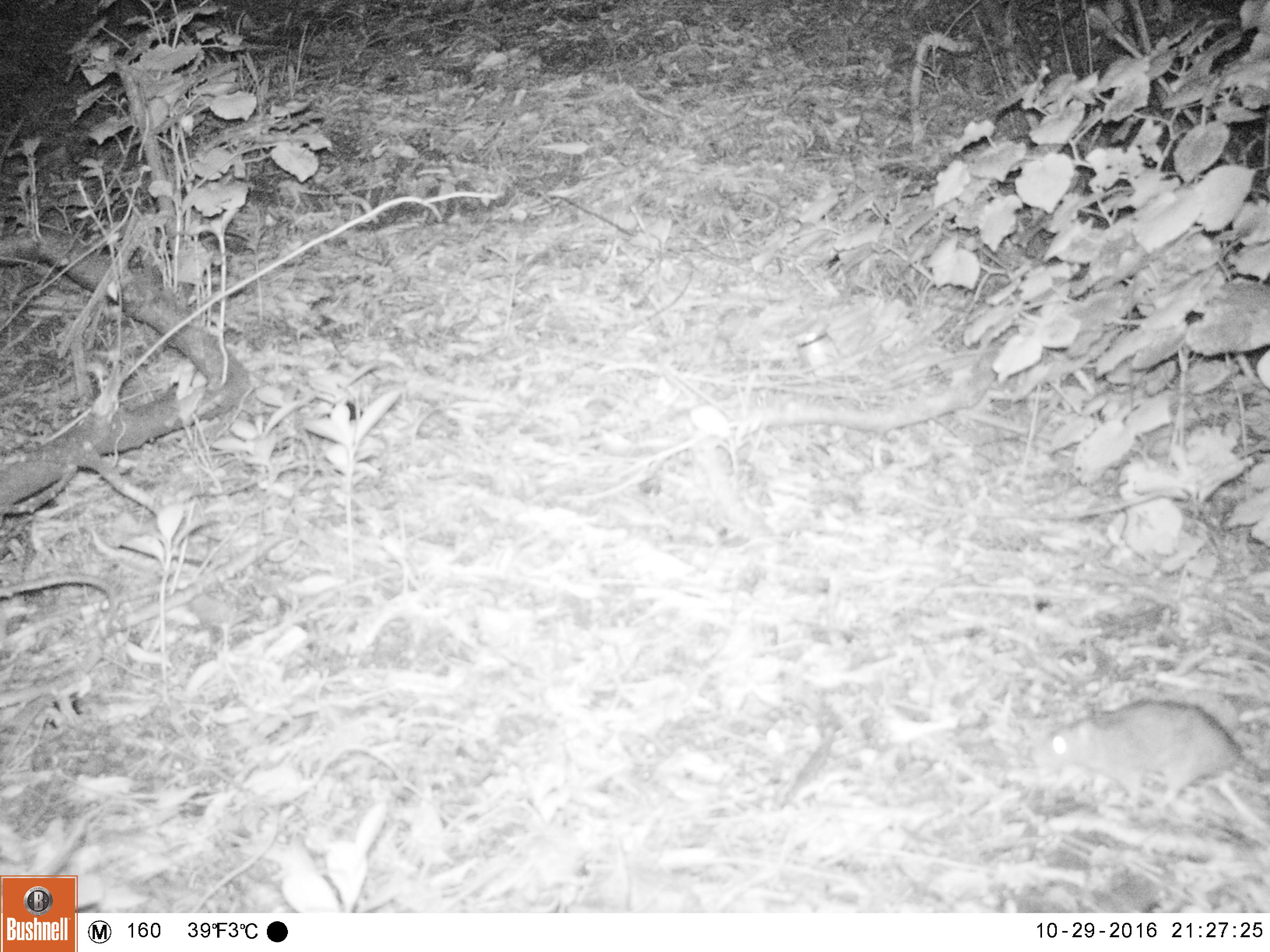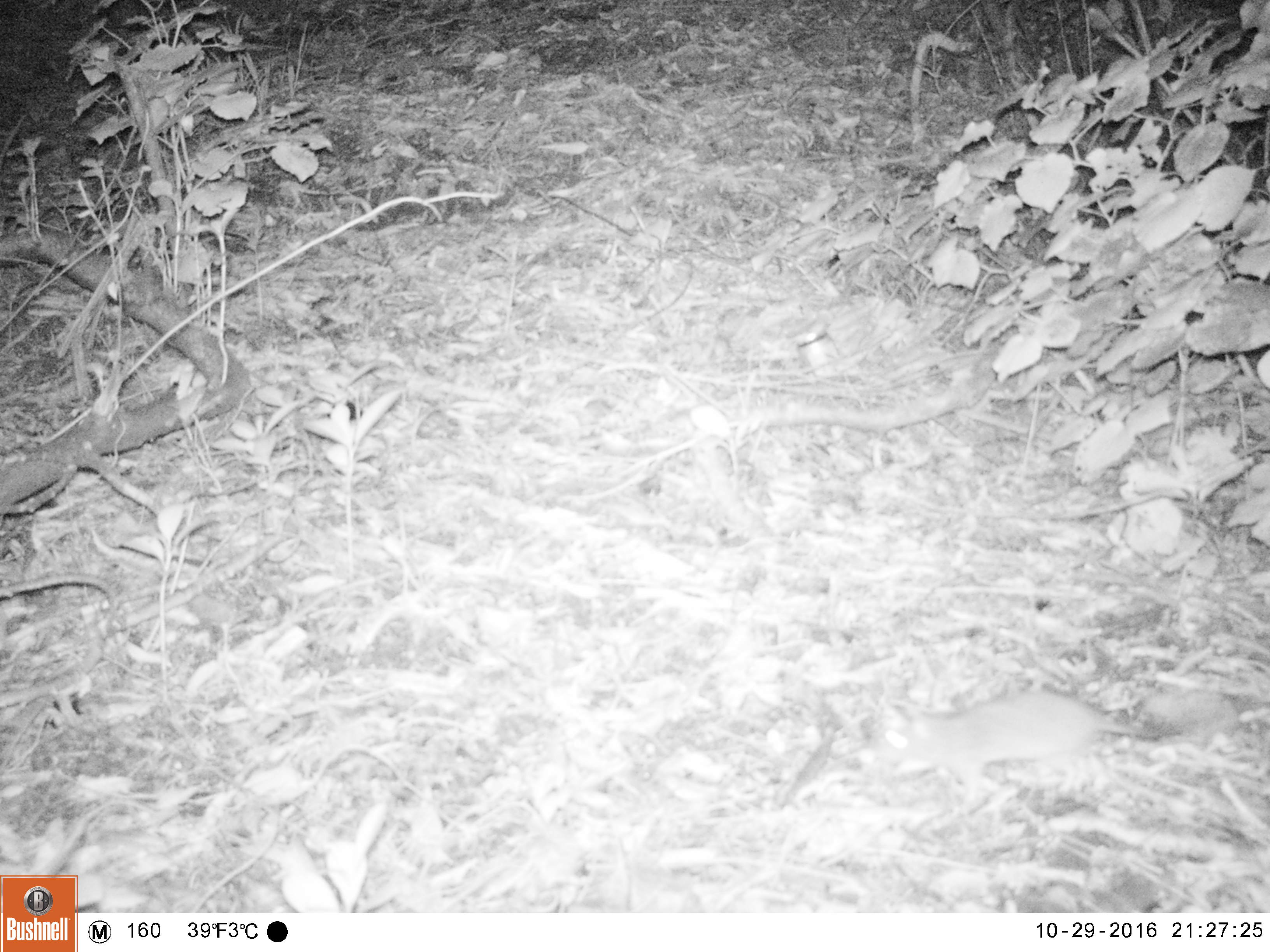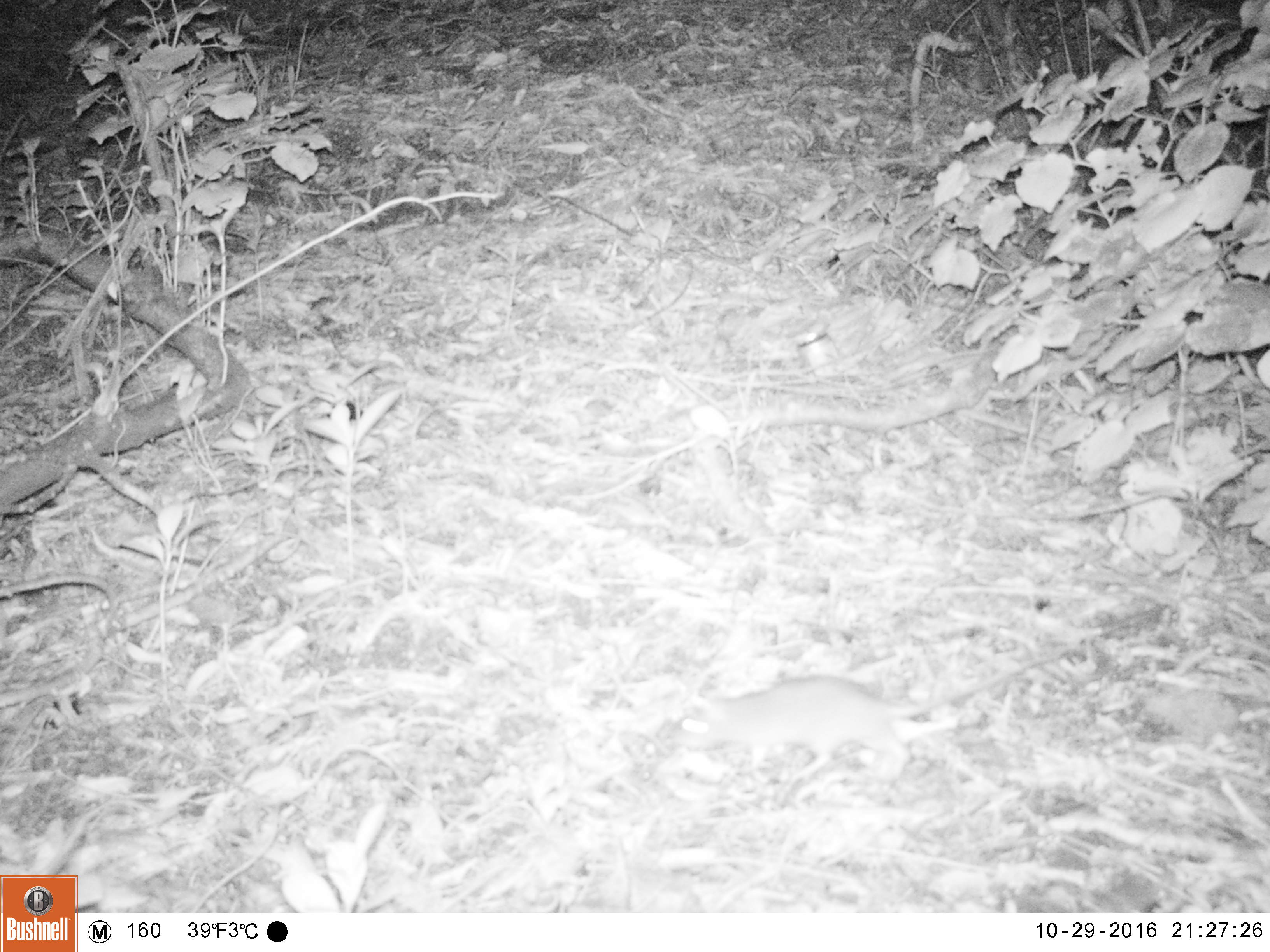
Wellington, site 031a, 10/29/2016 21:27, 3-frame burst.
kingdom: Animalia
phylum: Chordata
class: Mammalia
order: Rodentia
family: Muridae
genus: Rattus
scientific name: Rattus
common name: rat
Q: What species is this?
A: Rat (Rattus).